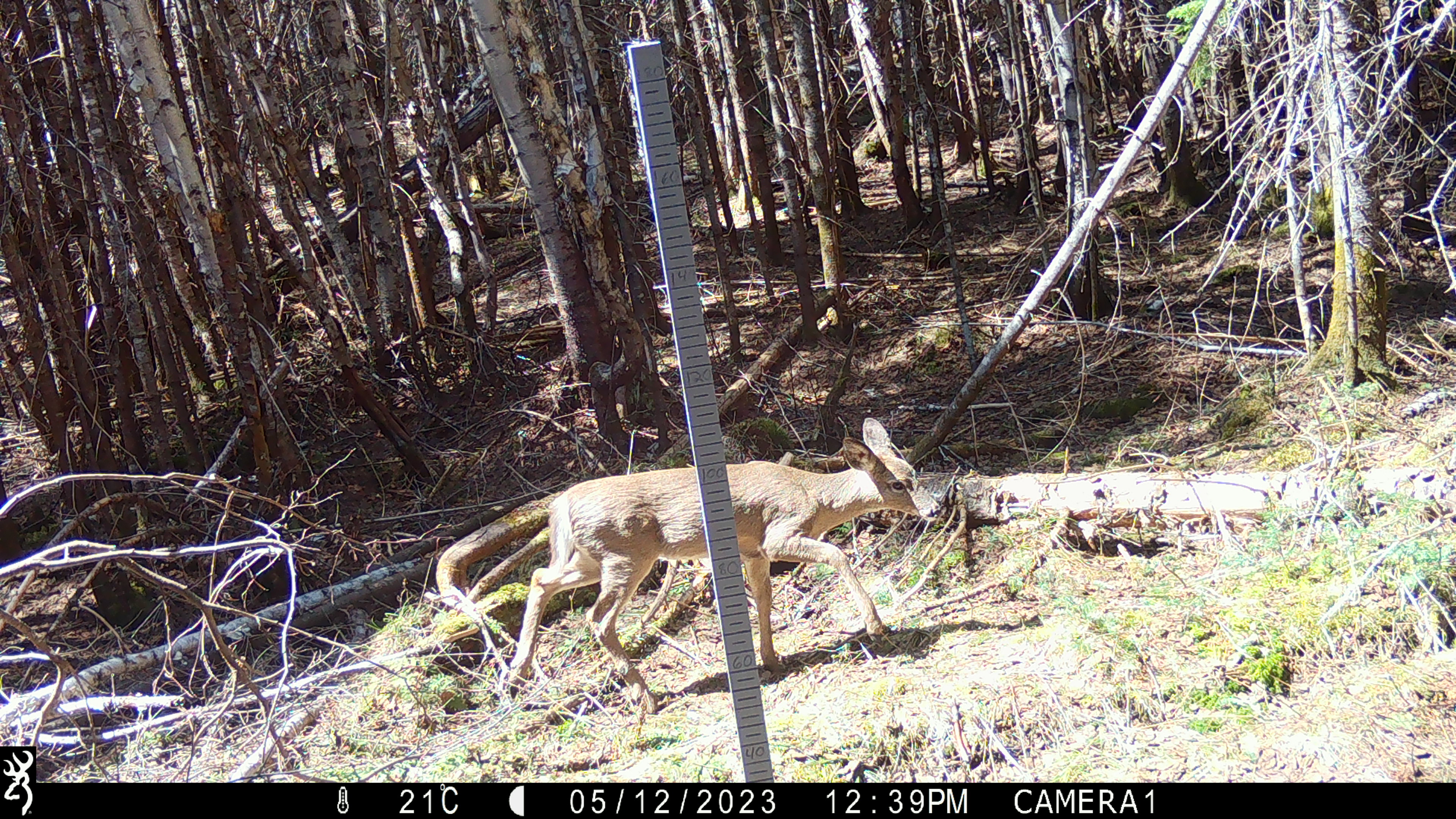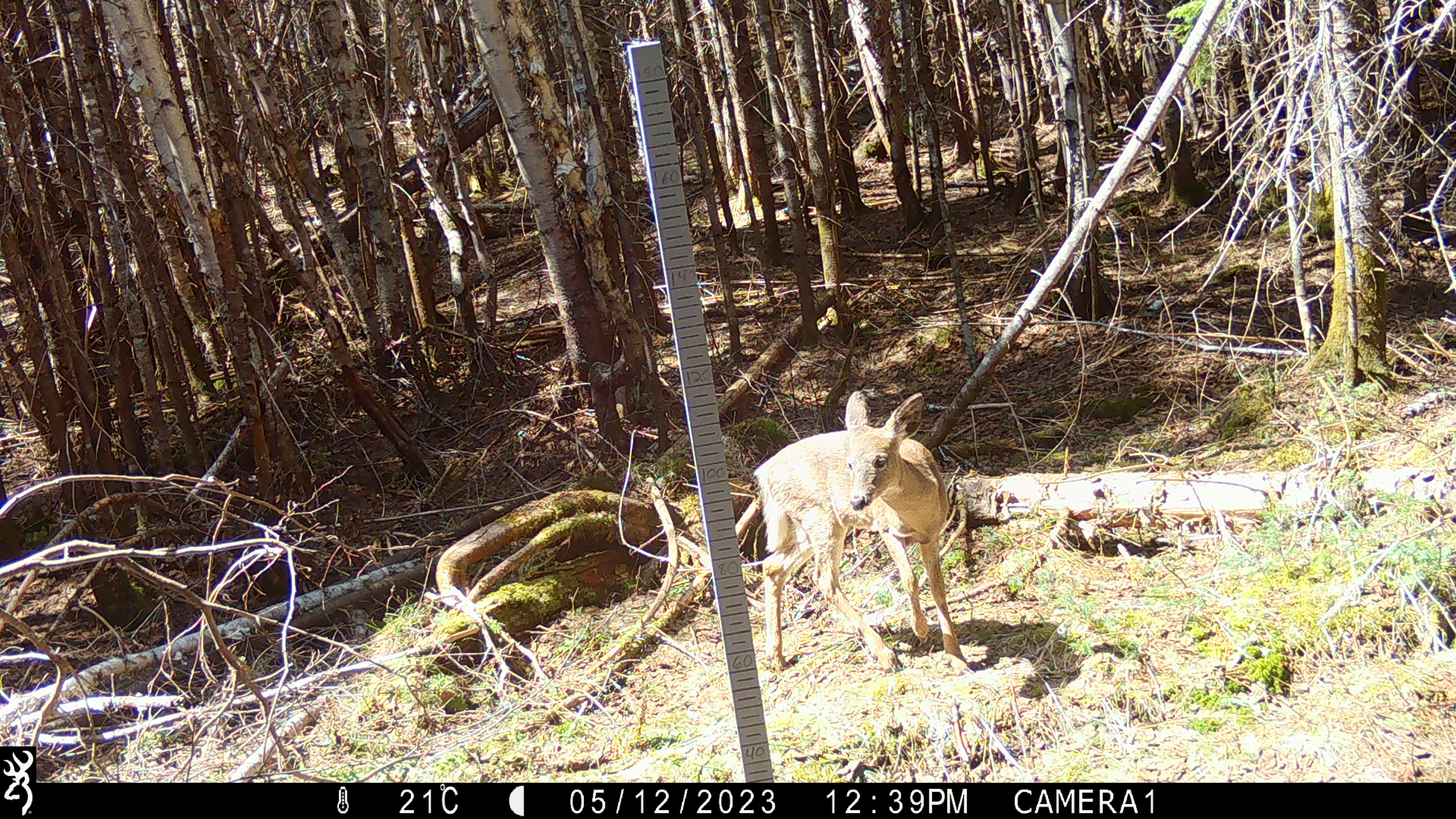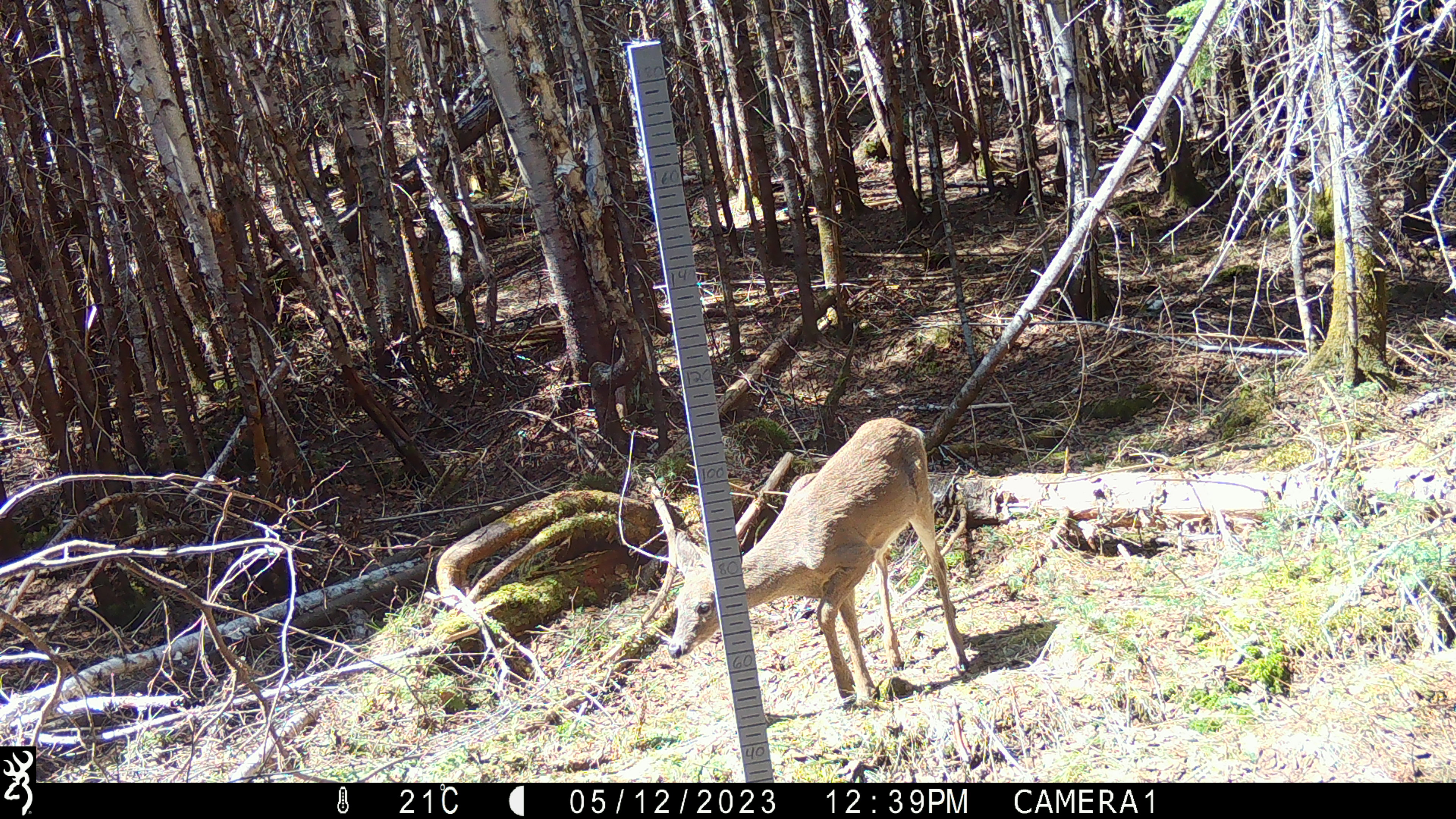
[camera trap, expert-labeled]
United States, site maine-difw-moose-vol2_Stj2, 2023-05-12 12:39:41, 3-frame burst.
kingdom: Animalia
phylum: Chordata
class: Mammalia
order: Artiodactyla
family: Cervidae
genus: Odocoileus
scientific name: Odocoileus virginianus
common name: white-tailed deer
White-tailed deer (Odocoileus virginianus).